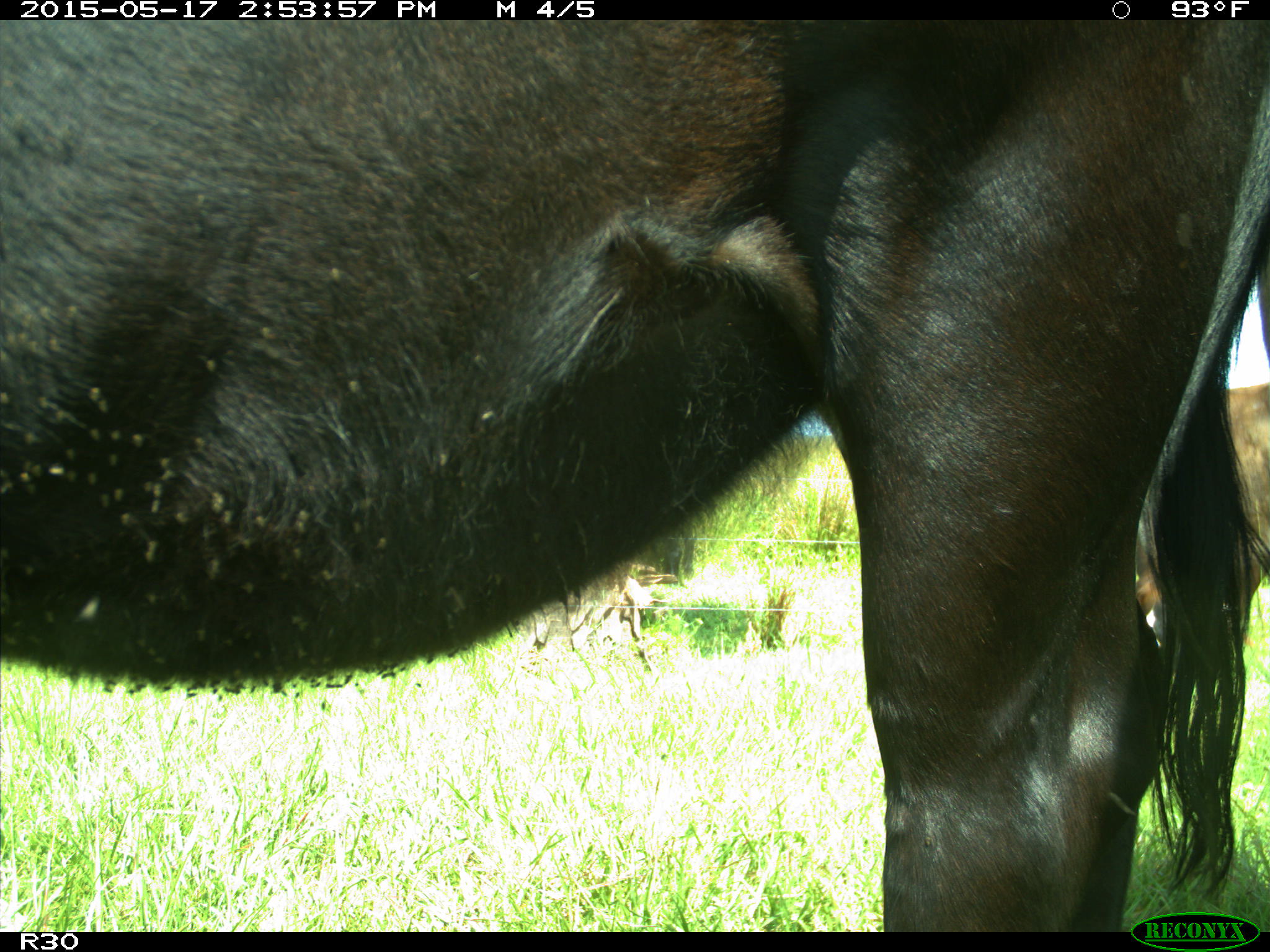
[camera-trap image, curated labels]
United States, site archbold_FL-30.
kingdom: Animalia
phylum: Chordata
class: Mammalia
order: Artiodactyla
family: Bovidae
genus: Bos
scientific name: Bos taurus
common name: domestic cow